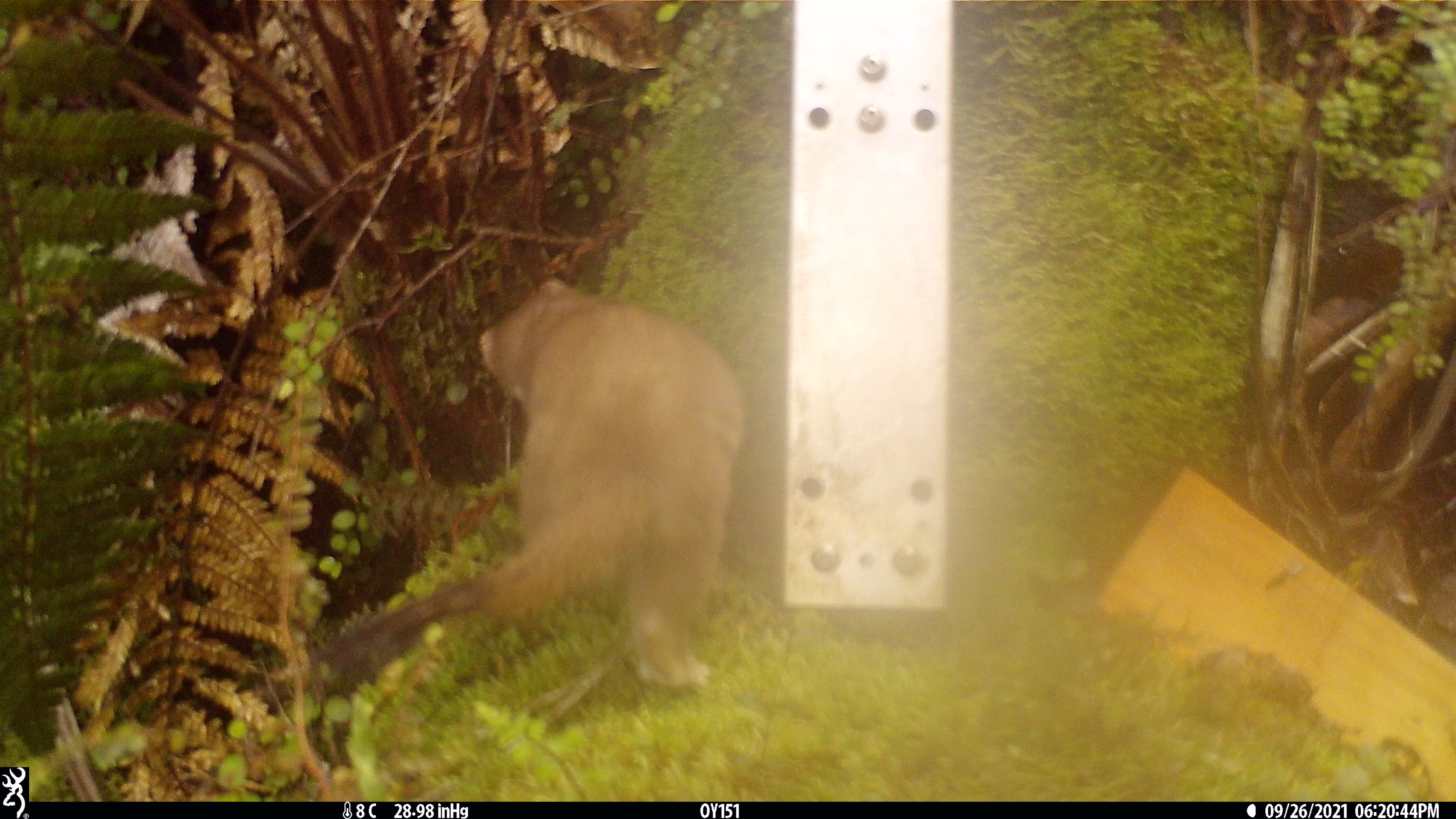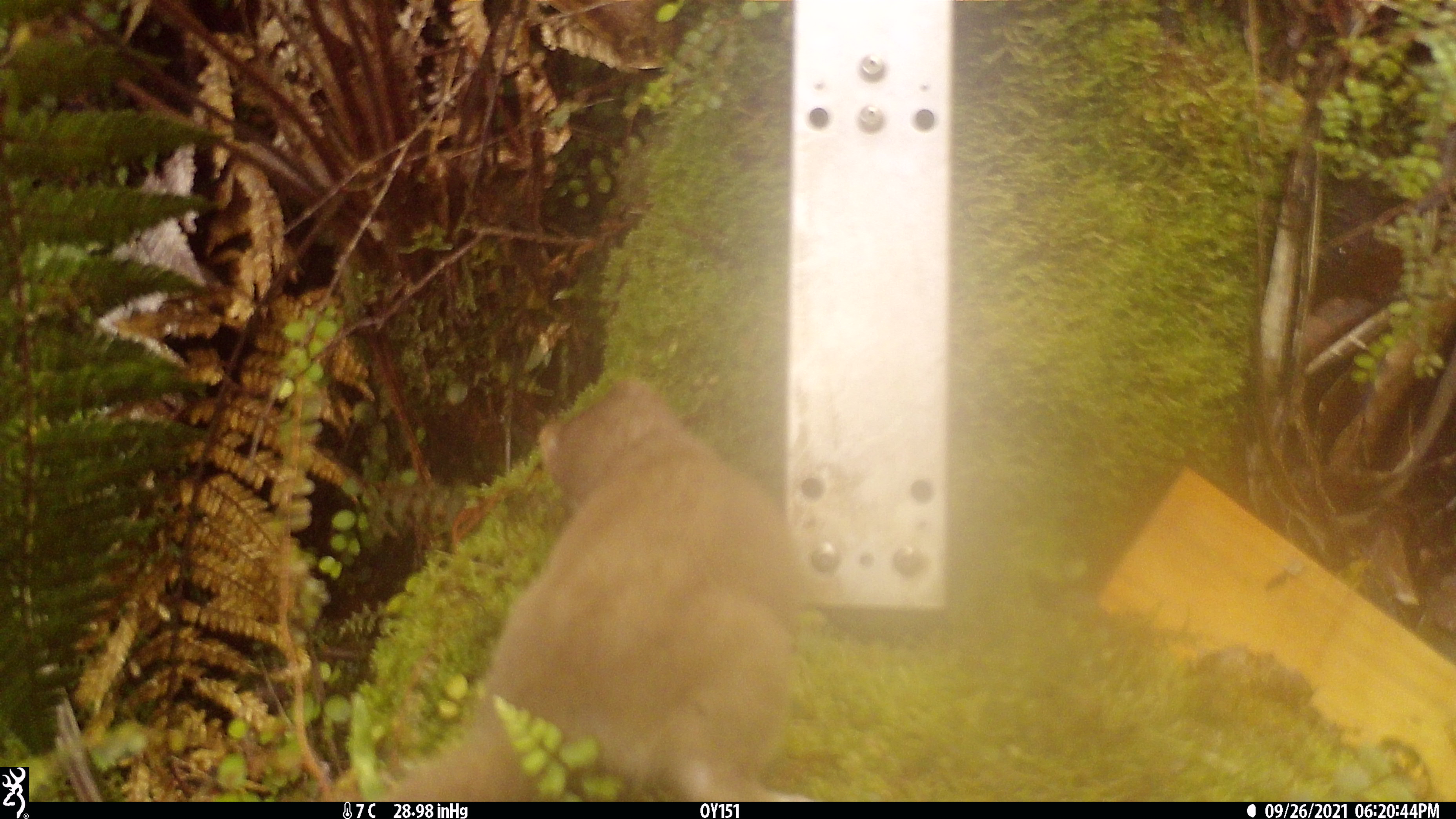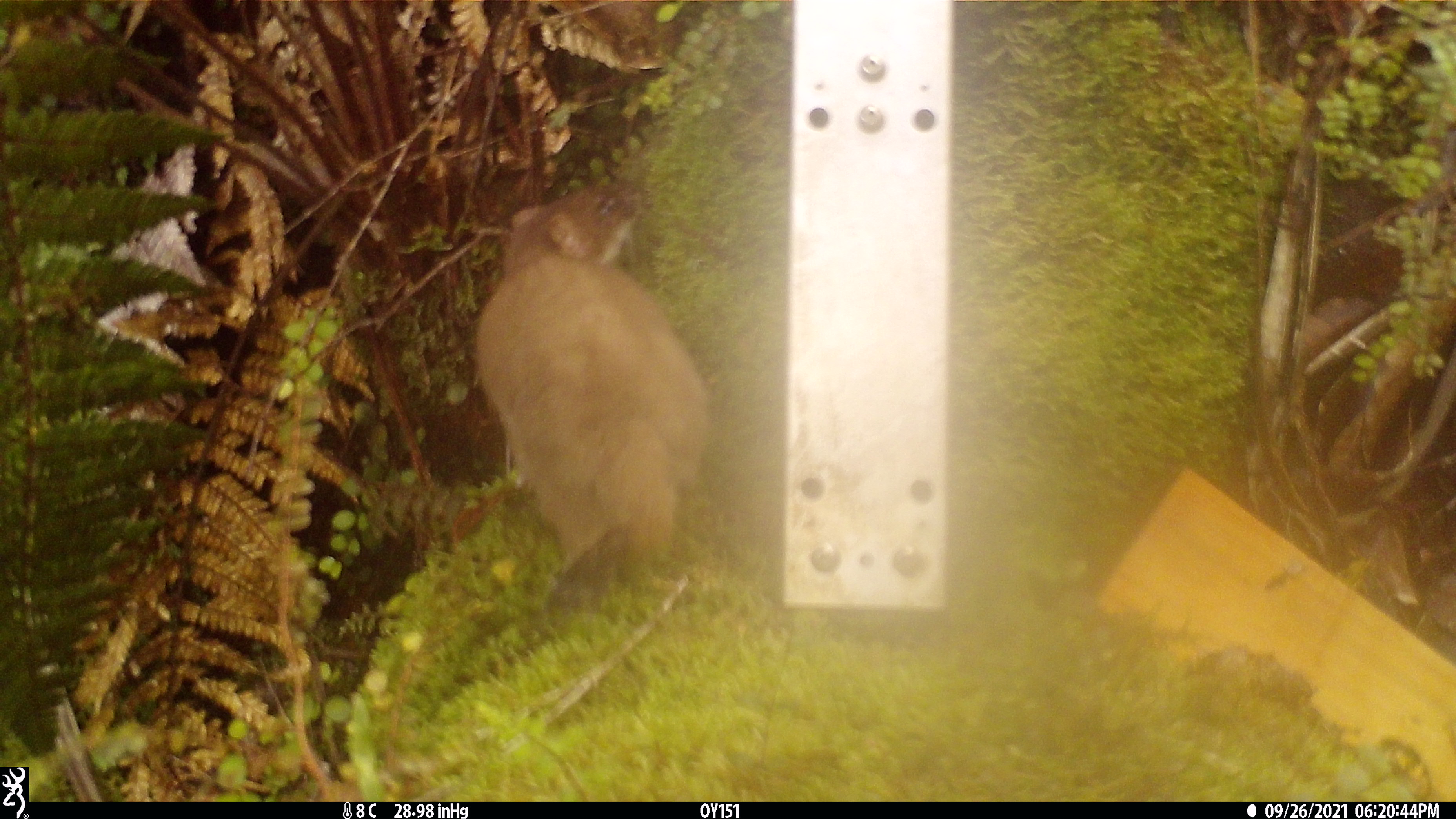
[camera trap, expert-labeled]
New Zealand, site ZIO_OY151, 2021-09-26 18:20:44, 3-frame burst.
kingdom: Animalia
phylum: Chordata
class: Mammalia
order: Carnivora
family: Mustelidae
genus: Mustela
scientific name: Mustela erminea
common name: stoat